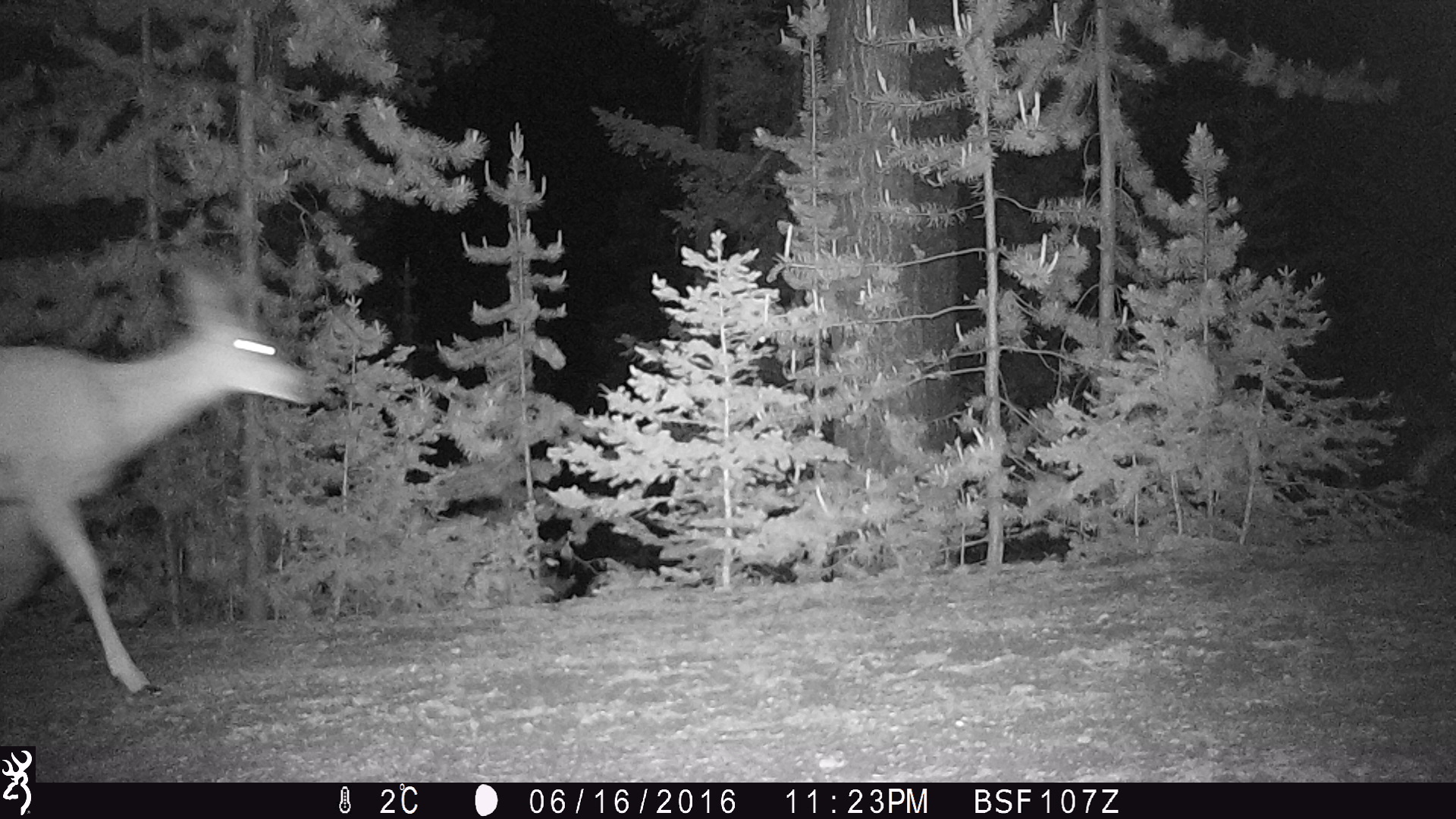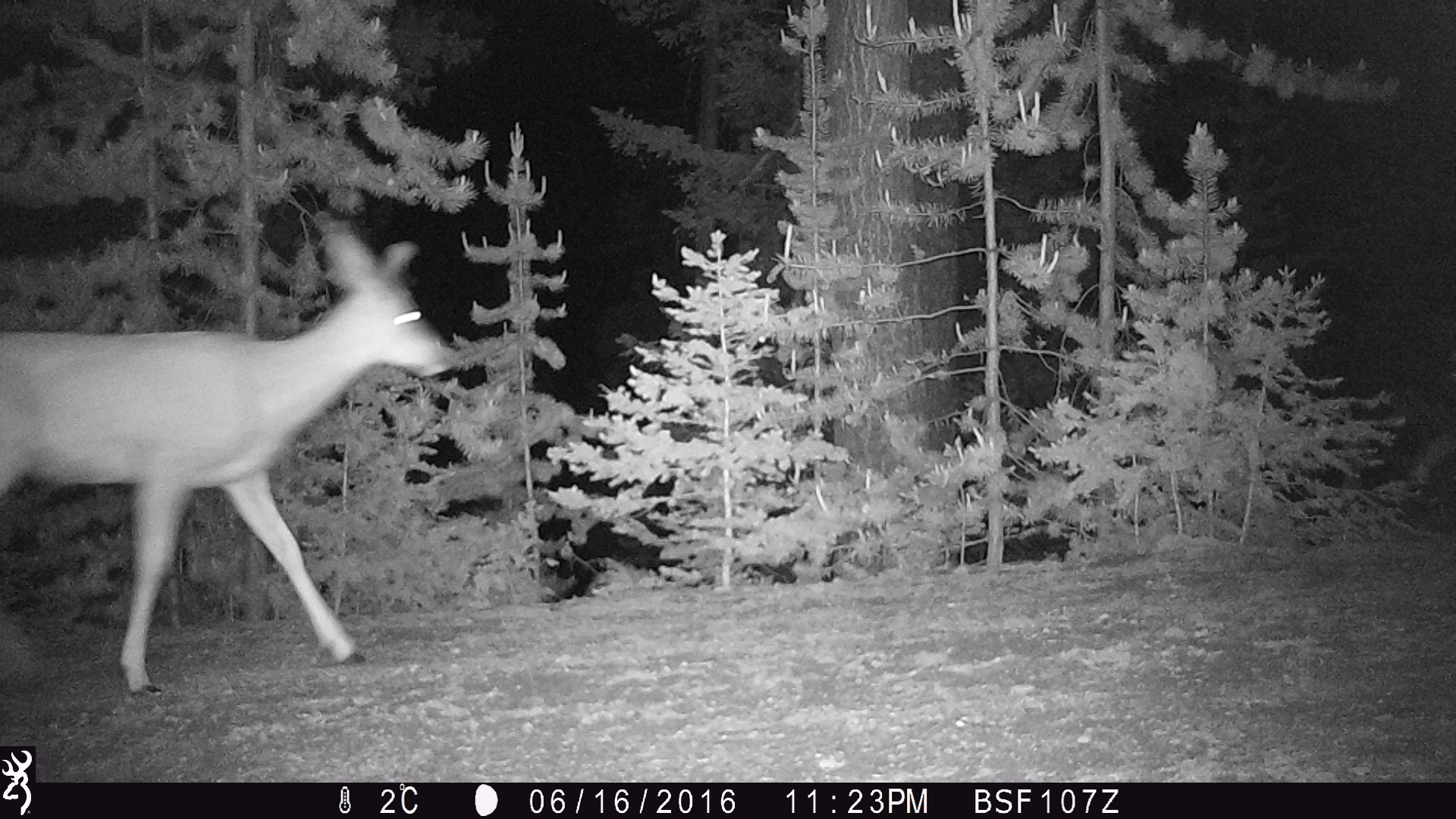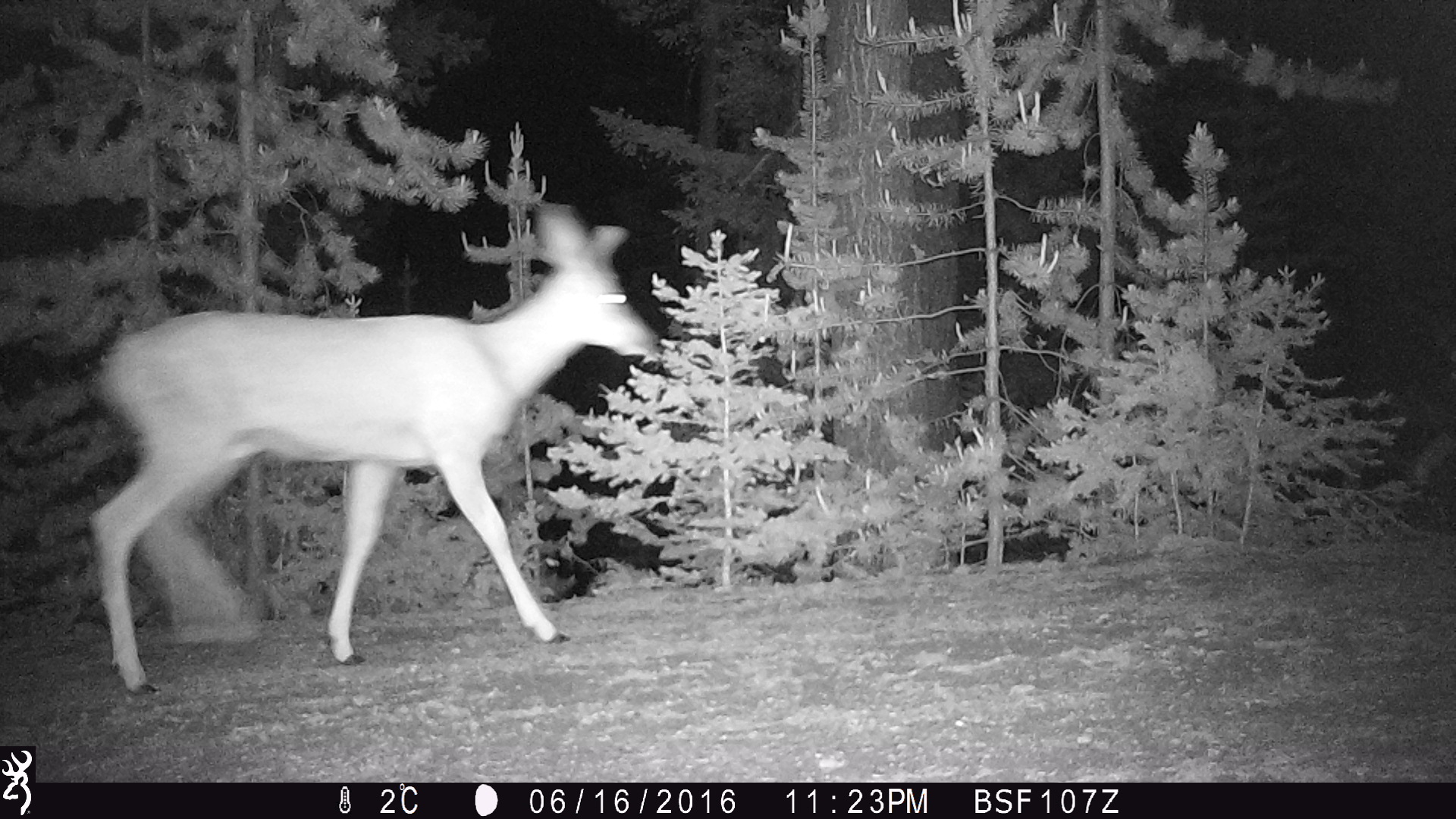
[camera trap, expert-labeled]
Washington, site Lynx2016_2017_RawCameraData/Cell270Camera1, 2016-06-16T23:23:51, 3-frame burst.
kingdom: Animalia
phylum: Chordata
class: Mammalia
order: Artiodactyla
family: Cervidae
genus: Odocoileus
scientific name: Odocoileus hemionus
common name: mule deer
Odocoileus hemionus (mule deer). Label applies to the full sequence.